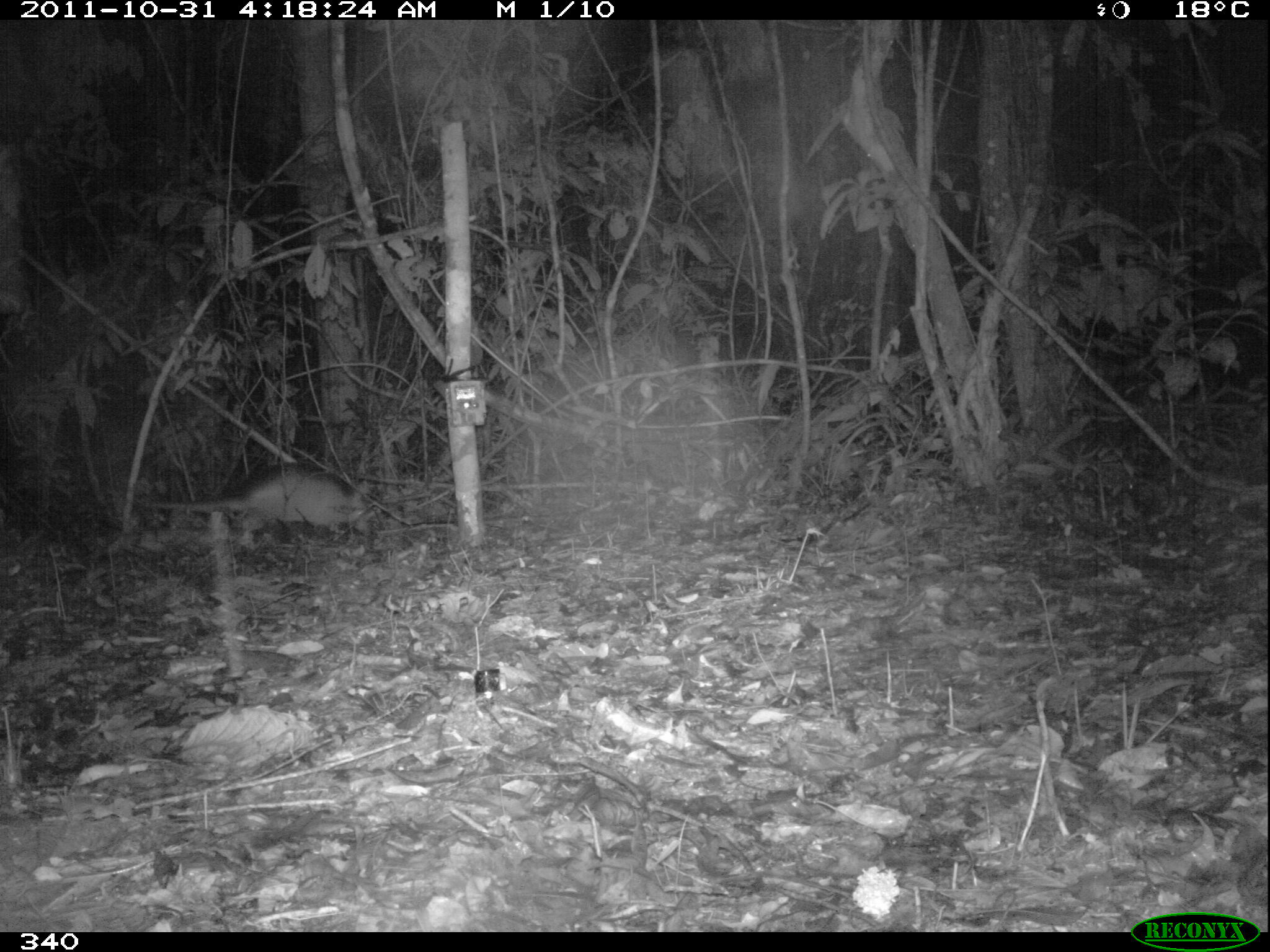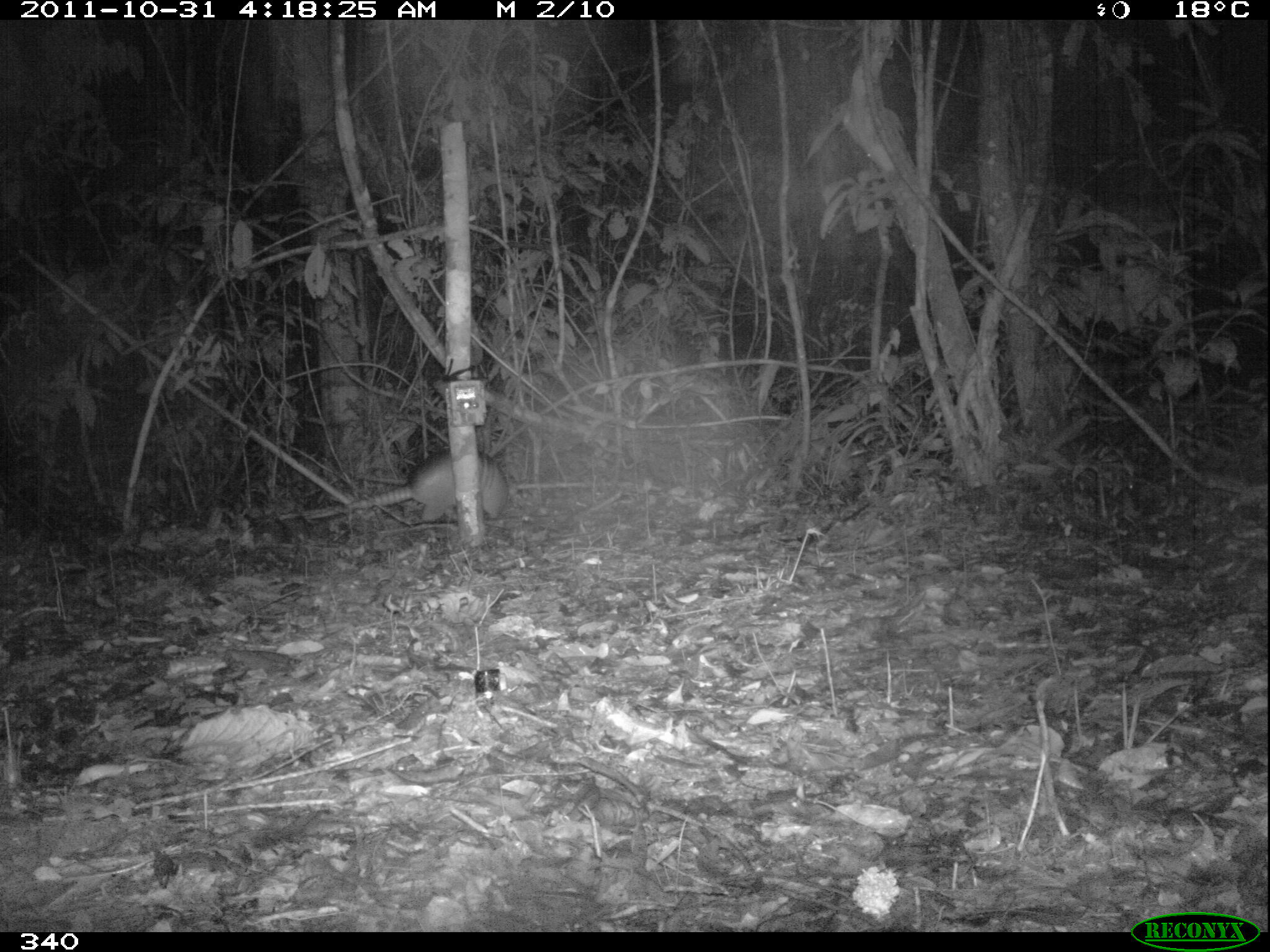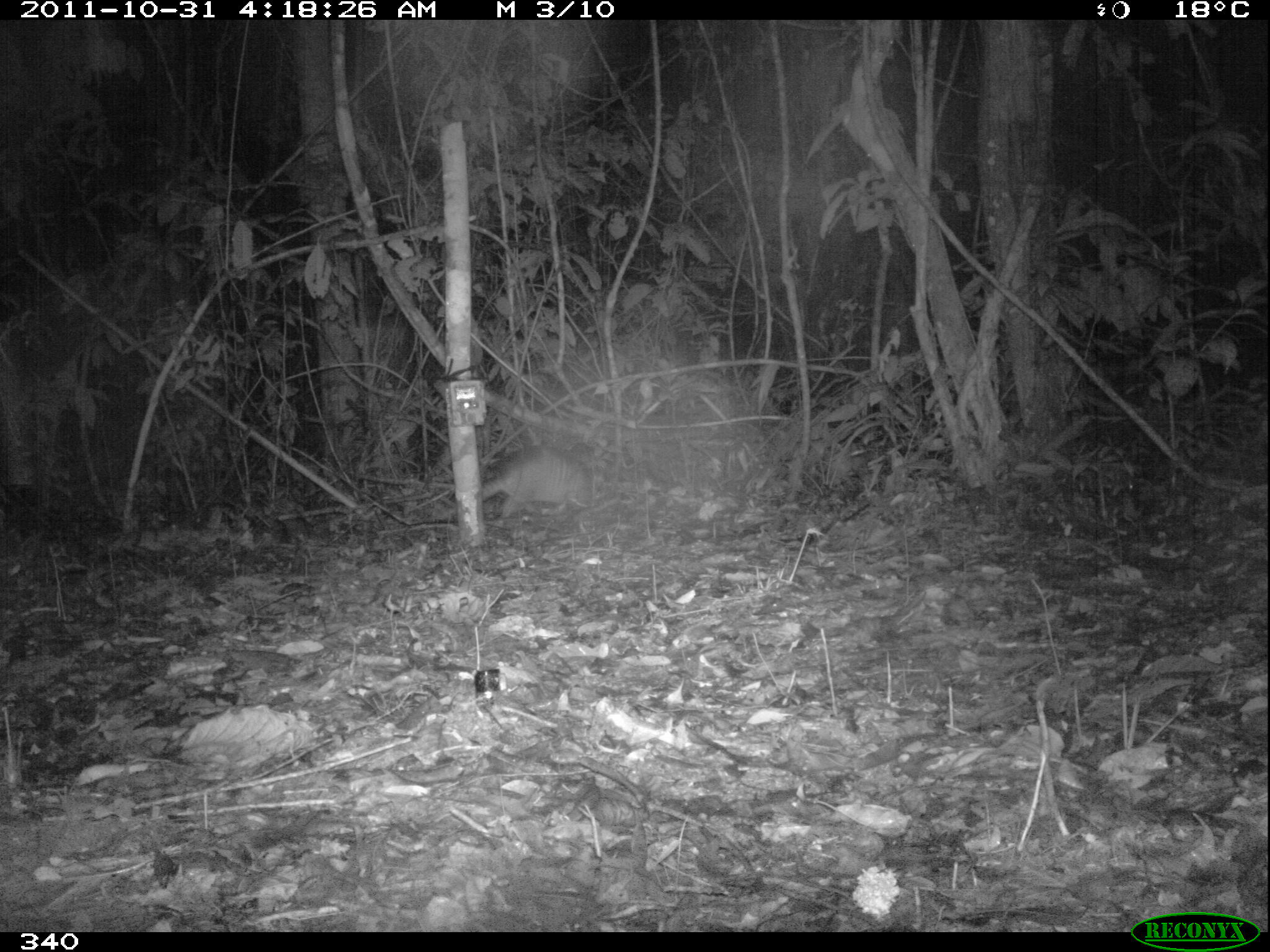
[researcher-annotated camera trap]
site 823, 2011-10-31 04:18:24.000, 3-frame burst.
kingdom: Animalia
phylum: Chordata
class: Mammalia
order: Cingulata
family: Dasypodidae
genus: Dasypus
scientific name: Dasypus novemcinctus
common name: nine-banded armadillo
Dasypus novemcinctus (nine-banded armadillo).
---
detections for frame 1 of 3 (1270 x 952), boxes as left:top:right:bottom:
dasypus novemcinctus: 140:464:370:536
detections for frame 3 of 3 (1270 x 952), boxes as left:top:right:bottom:
dasypus novemcinctus: 481:444:594:518